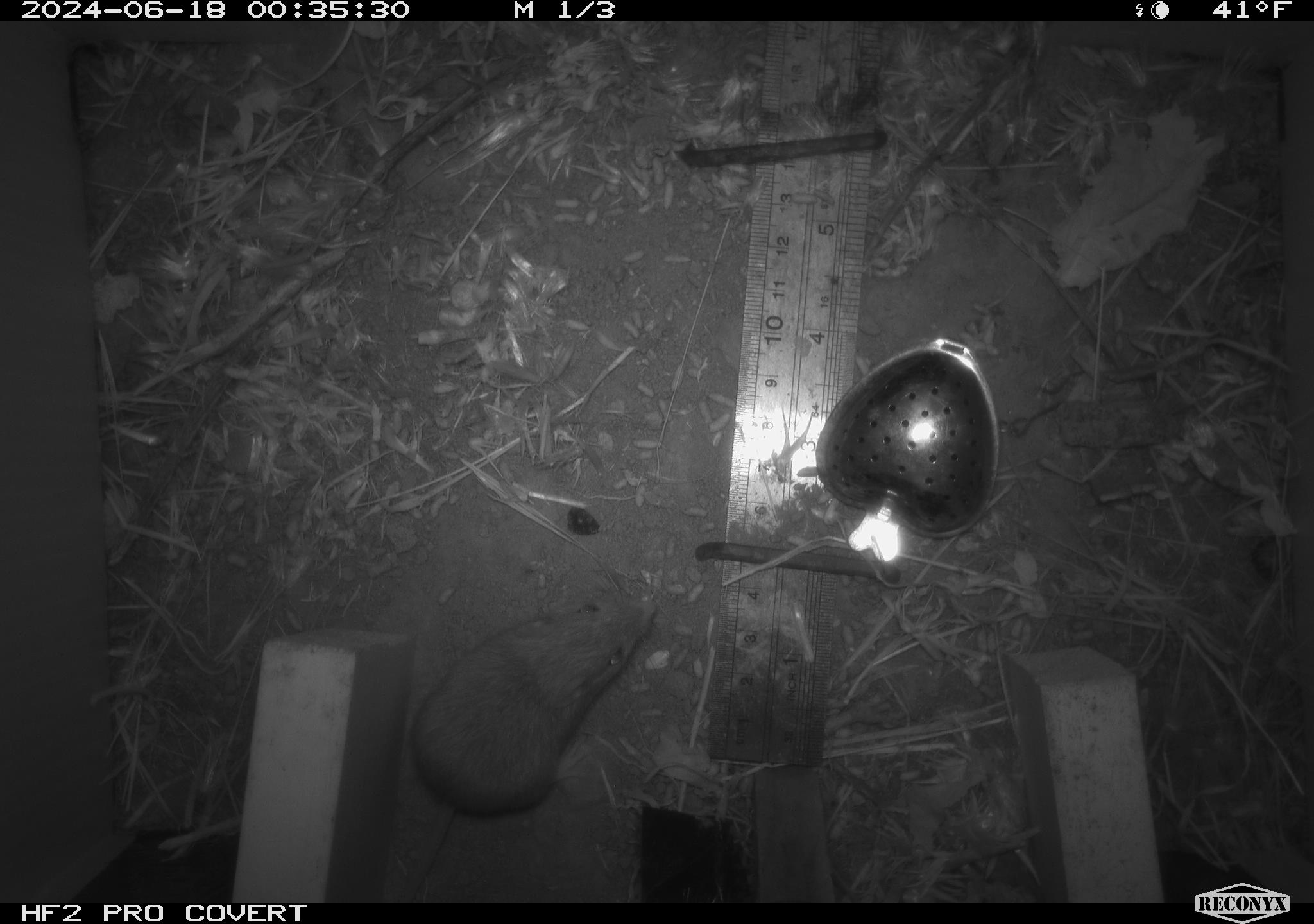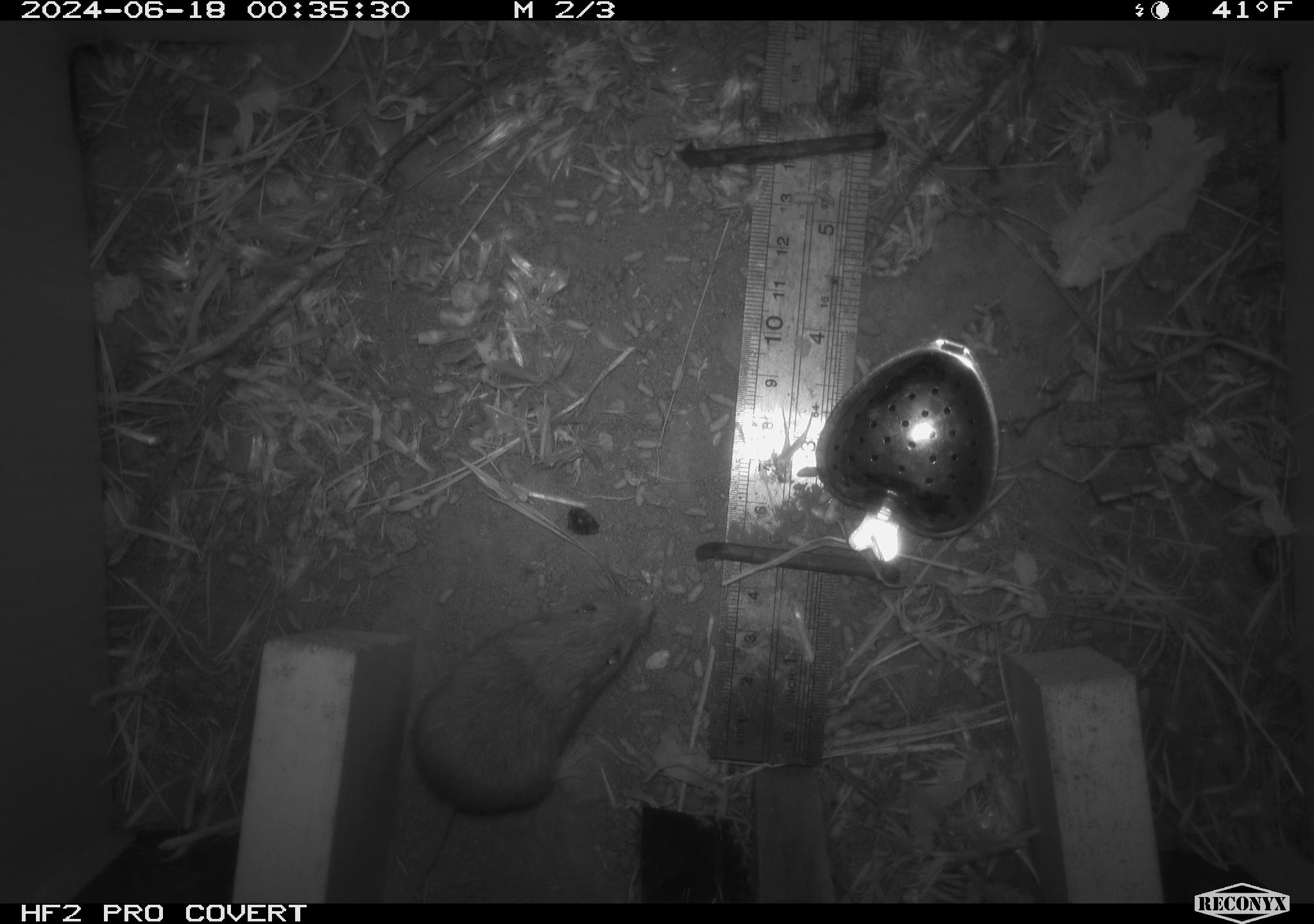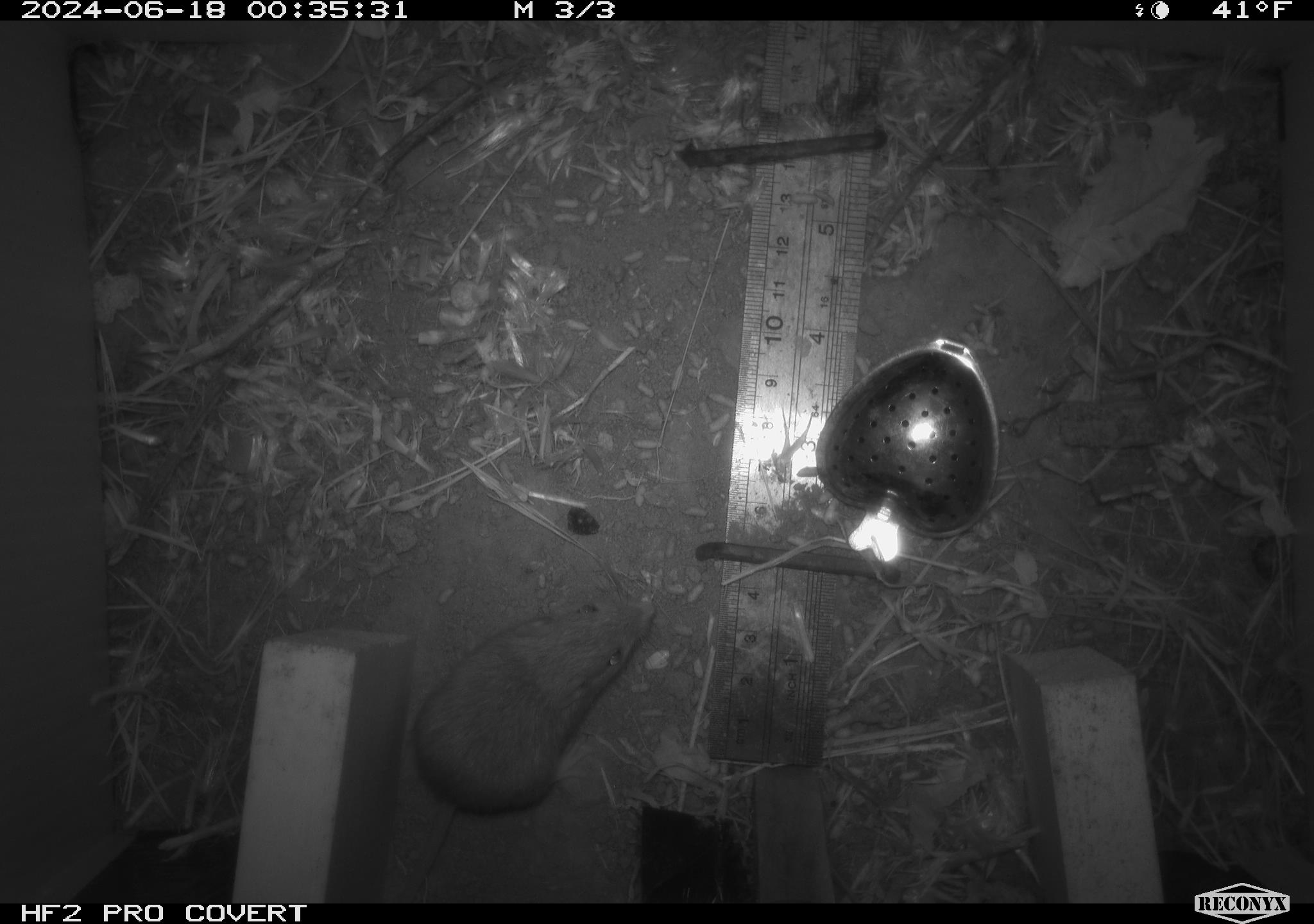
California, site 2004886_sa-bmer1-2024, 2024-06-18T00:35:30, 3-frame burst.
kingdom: Animalia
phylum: Chordata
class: Mammalia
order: Rodentia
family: Heteromyidae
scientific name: Heteromyidae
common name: kangaroo rats and pocket mice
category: heteromyidae family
Heteromyidae family (kangaroo rats and pocket mice) (Heteromyidae).